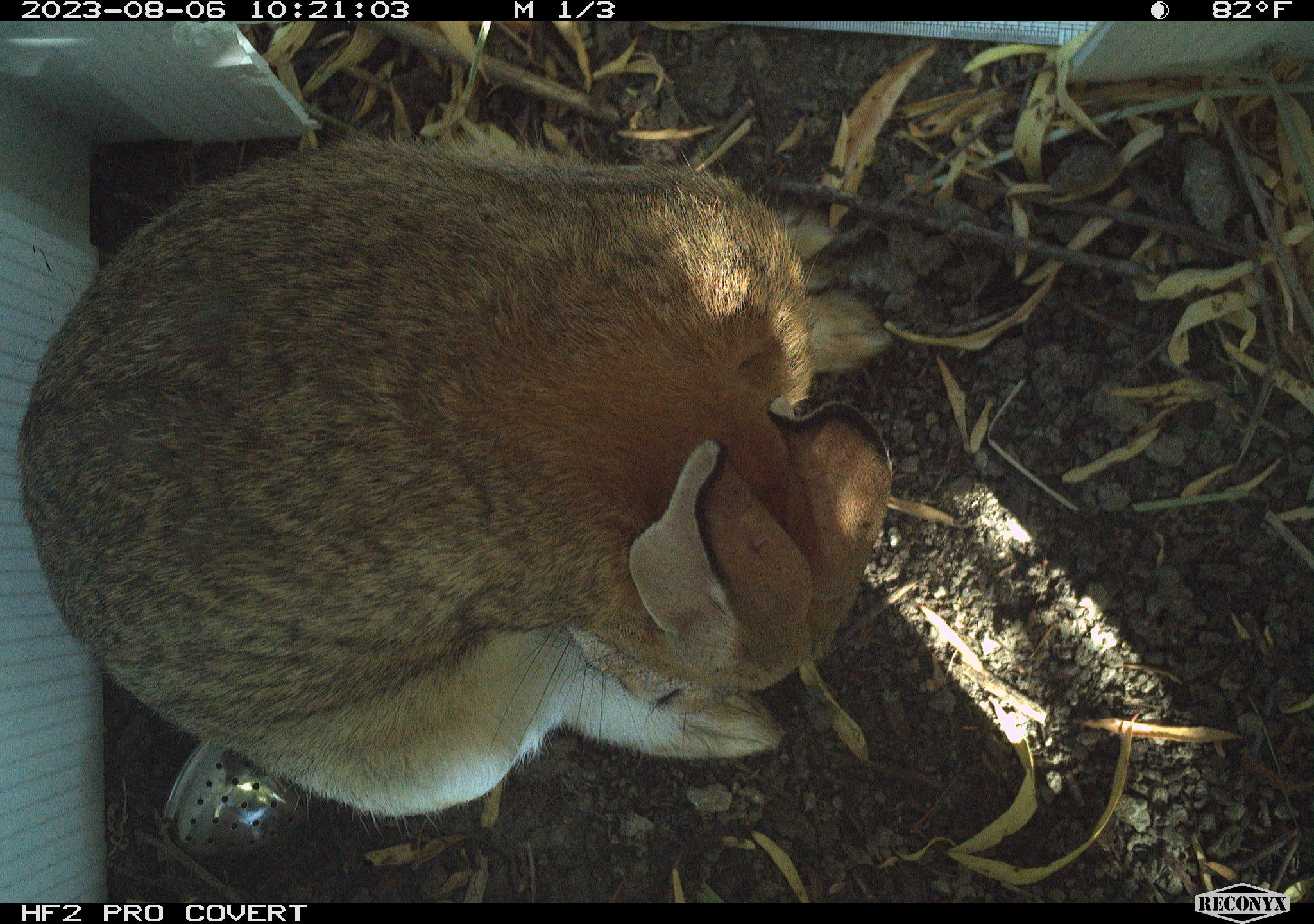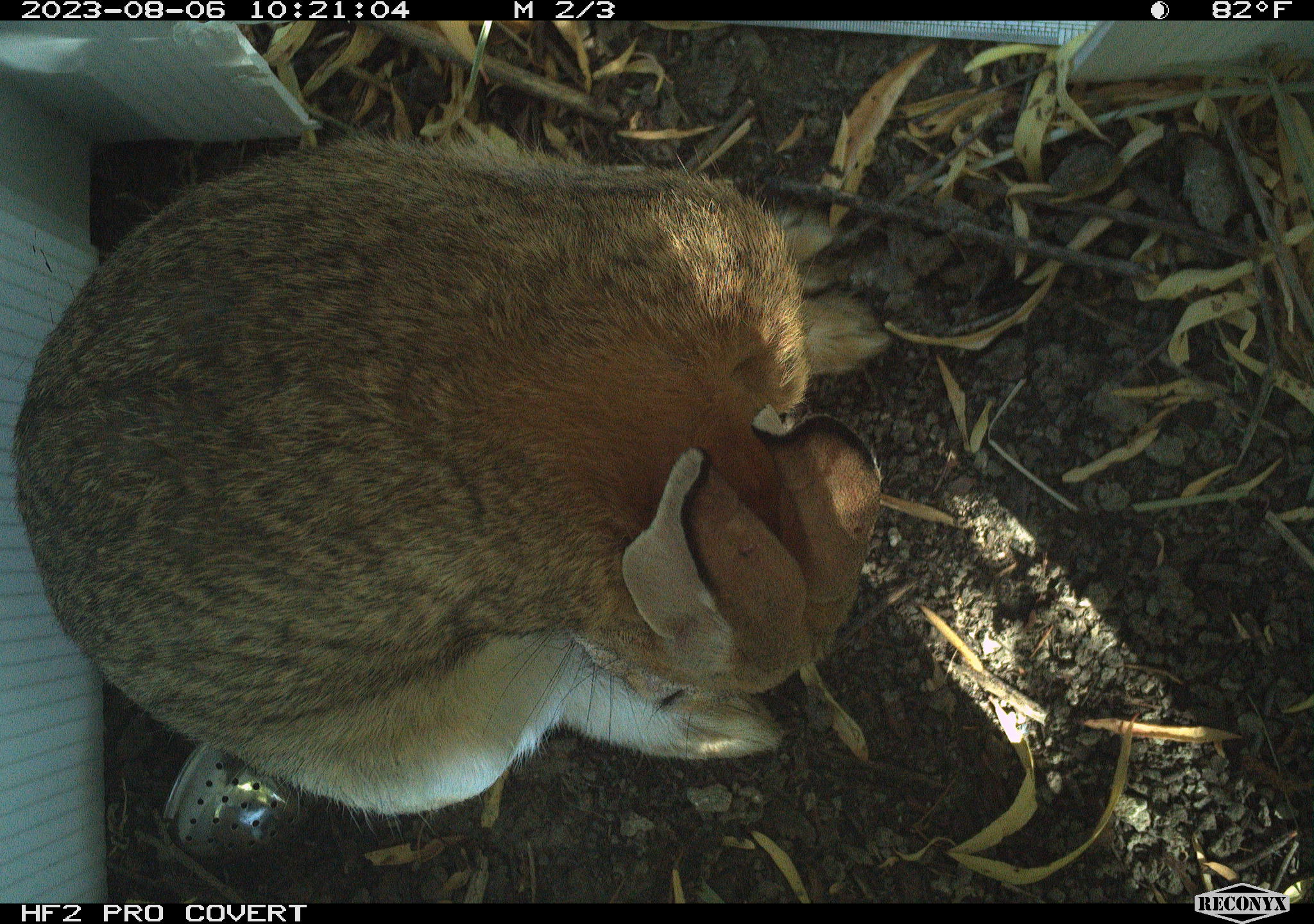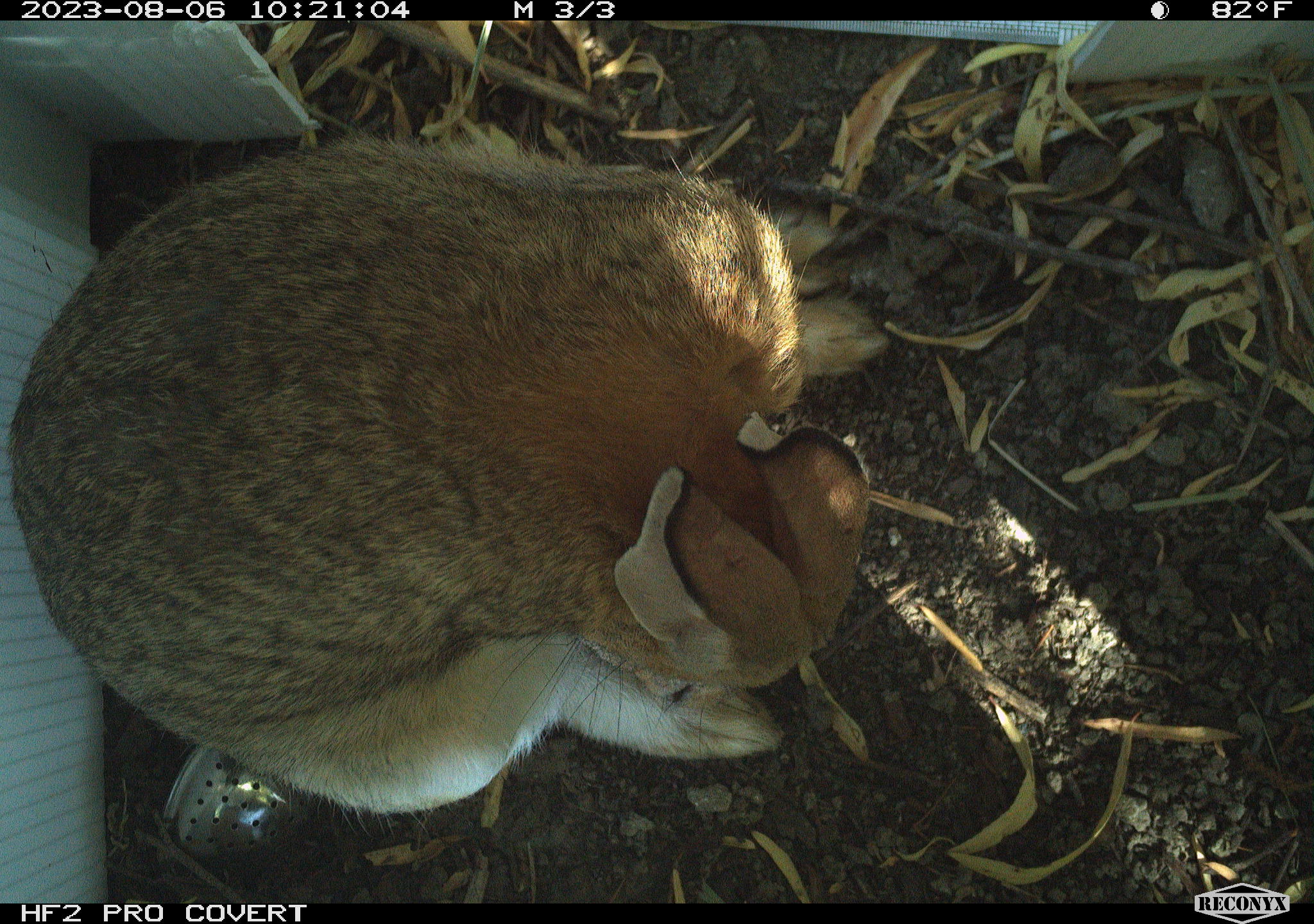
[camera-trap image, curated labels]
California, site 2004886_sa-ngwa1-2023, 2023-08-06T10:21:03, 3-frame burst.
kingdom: Animalia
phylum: Chordata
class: Mammalia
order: Lagomorpha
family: Leporidae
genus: Sylvilagus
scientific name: Sylvilagus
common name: cottontail rabbits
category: sylvilagus species